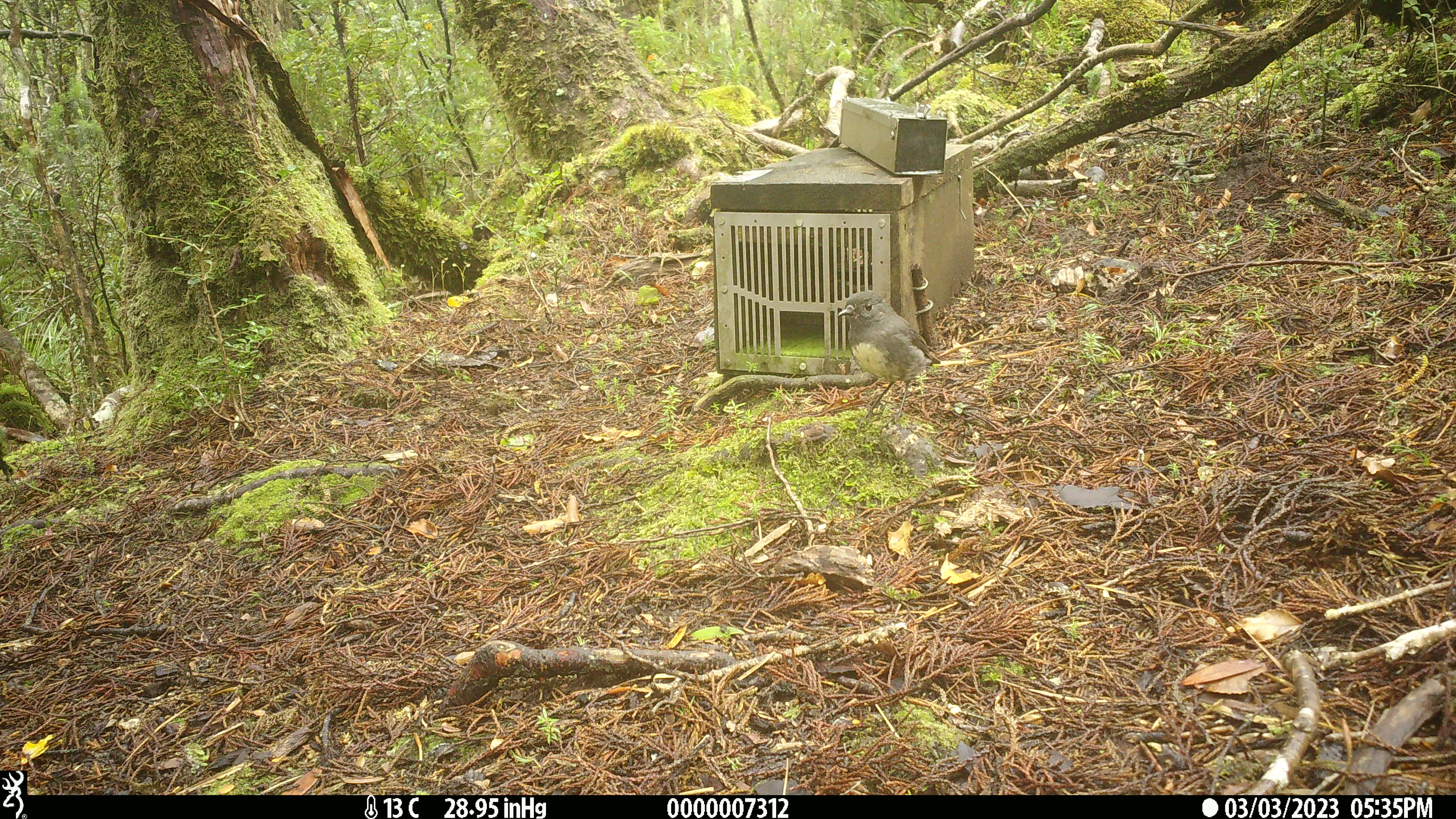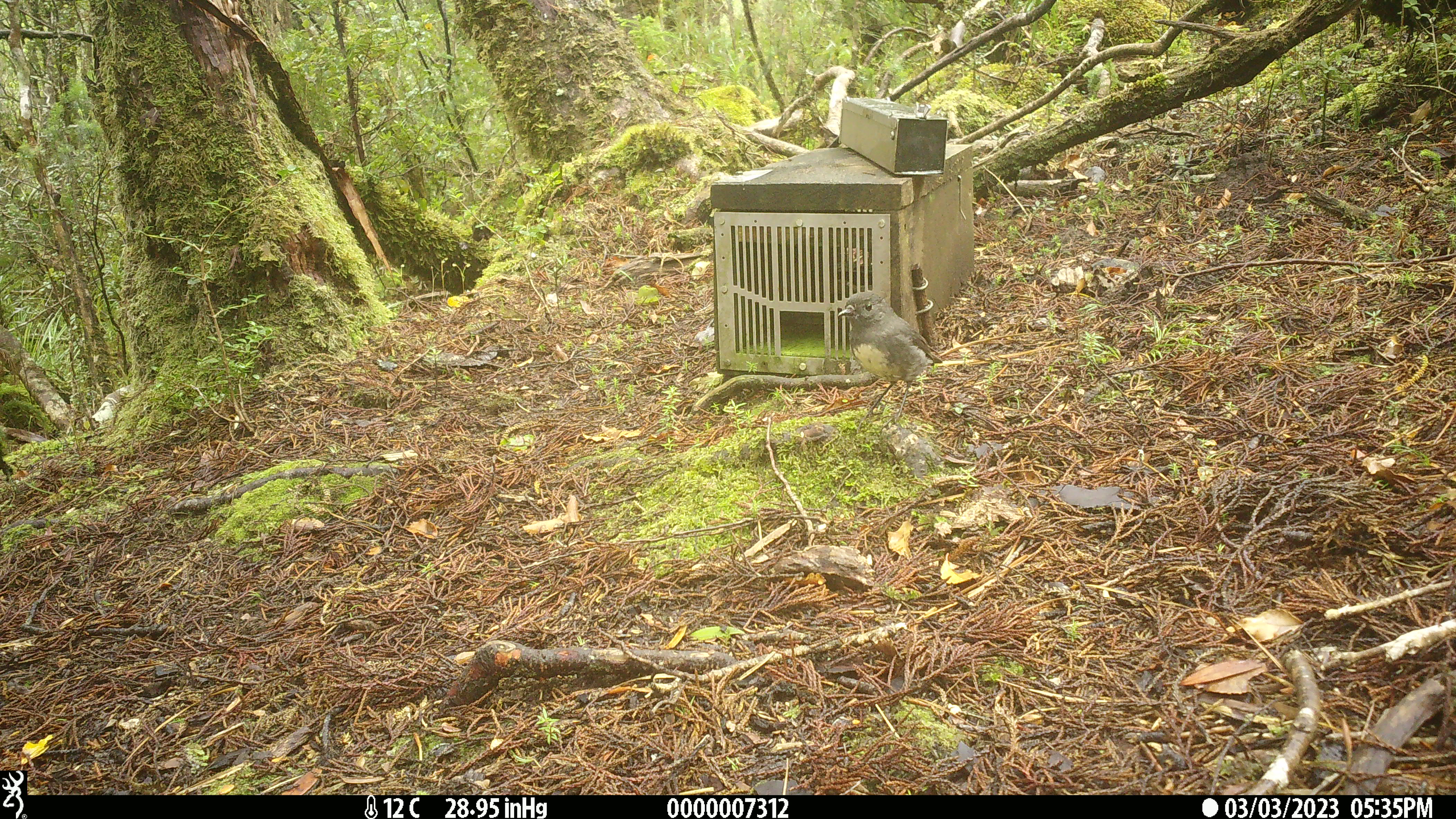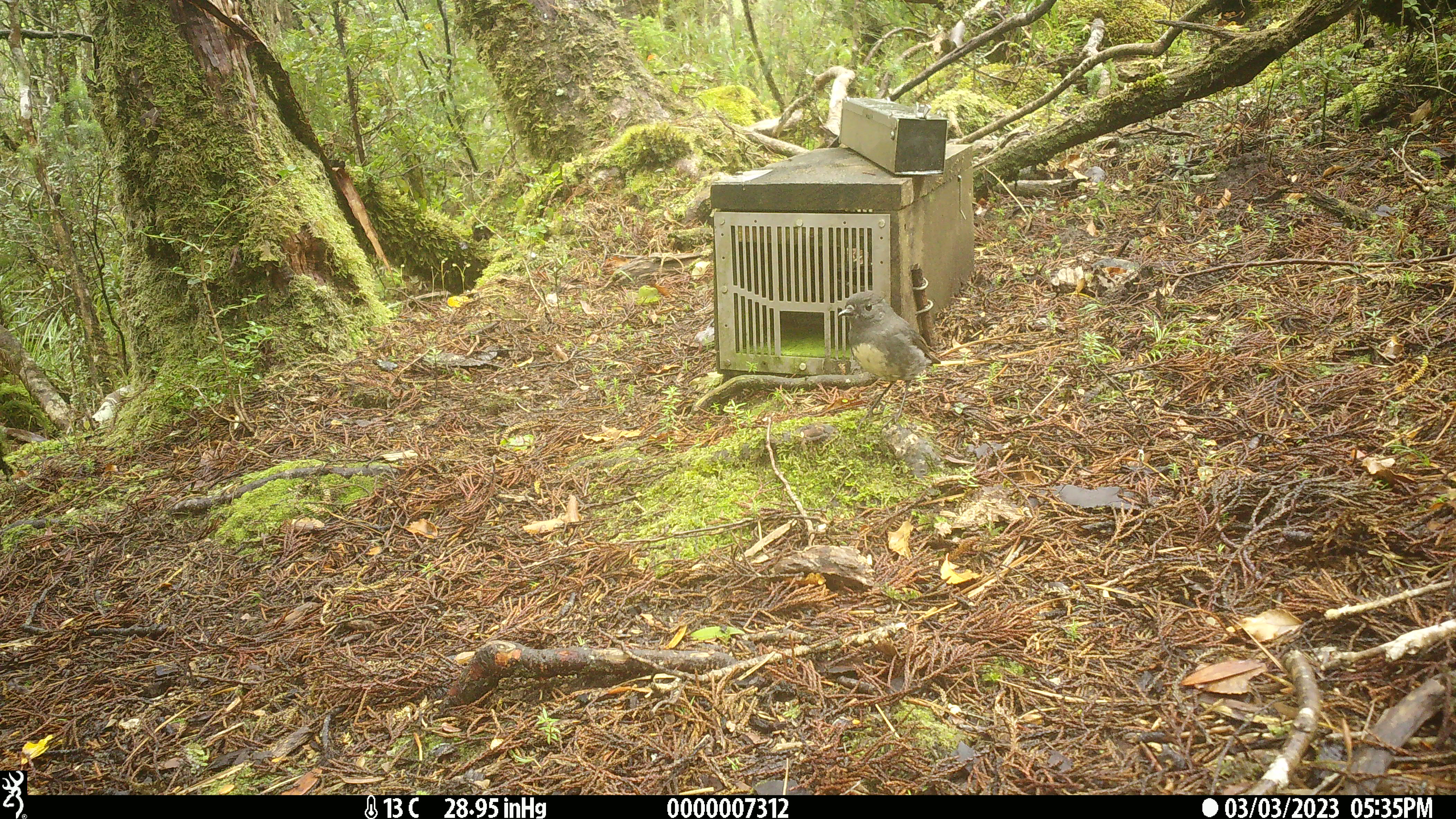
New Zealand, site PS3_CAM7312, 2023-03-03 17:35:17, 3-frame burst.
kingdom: Animalia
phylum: Chordata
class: Aves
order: Passeriformes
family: Petroicidae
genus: Petroica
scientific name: Petroica australis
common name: new zealand robin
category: robin